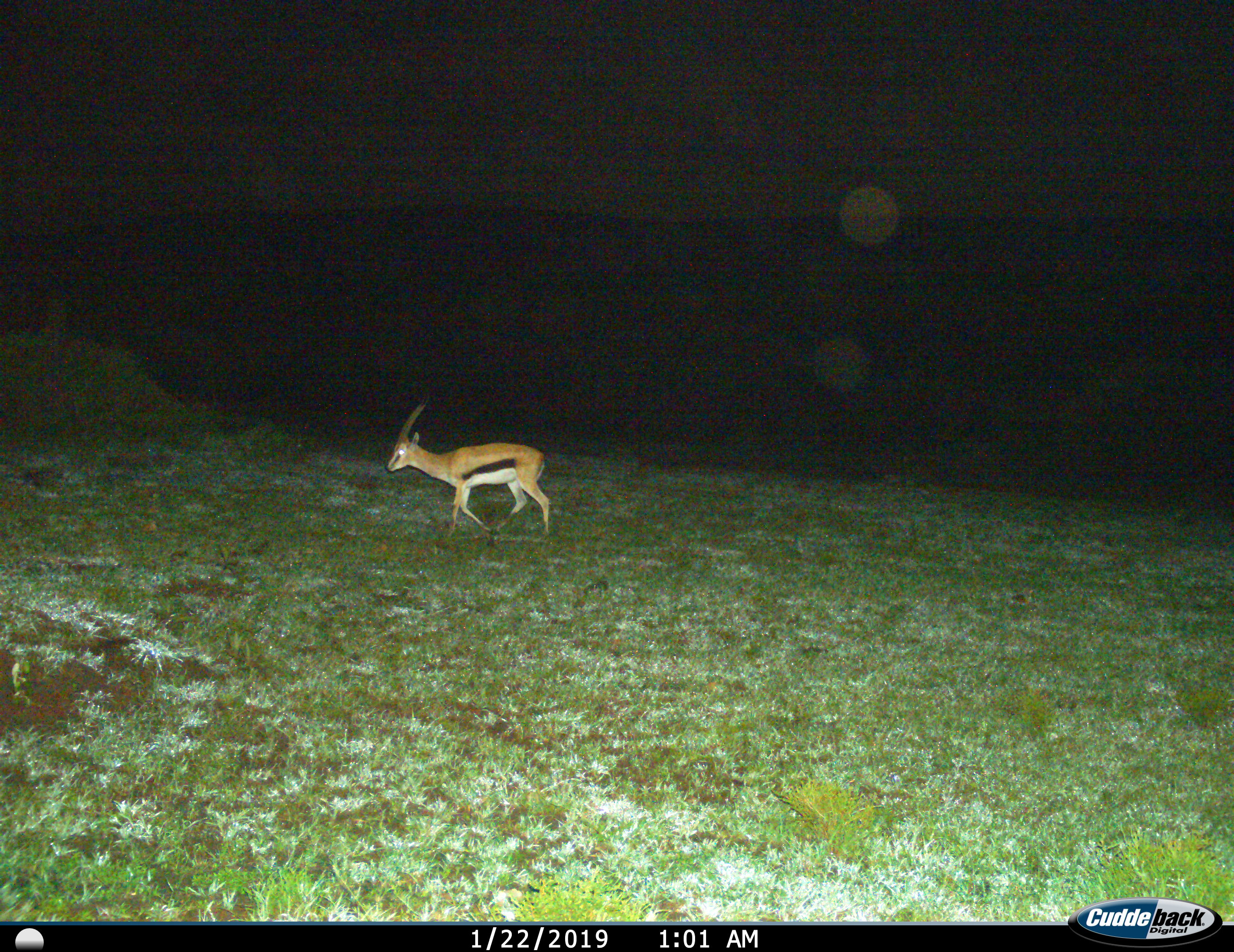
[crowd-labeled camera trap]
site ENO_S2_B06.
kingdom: Animalia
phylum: Chordata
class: Mammalia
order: Artiodactyla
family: Bovidae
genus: Eudorcas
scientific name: Eudorcas thomsonii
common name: thomson's gazelle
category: gazellethomsons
Gazellethomsons (thomson's gazelle) (Eudorcas thomsonii), count 1. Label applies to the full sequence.